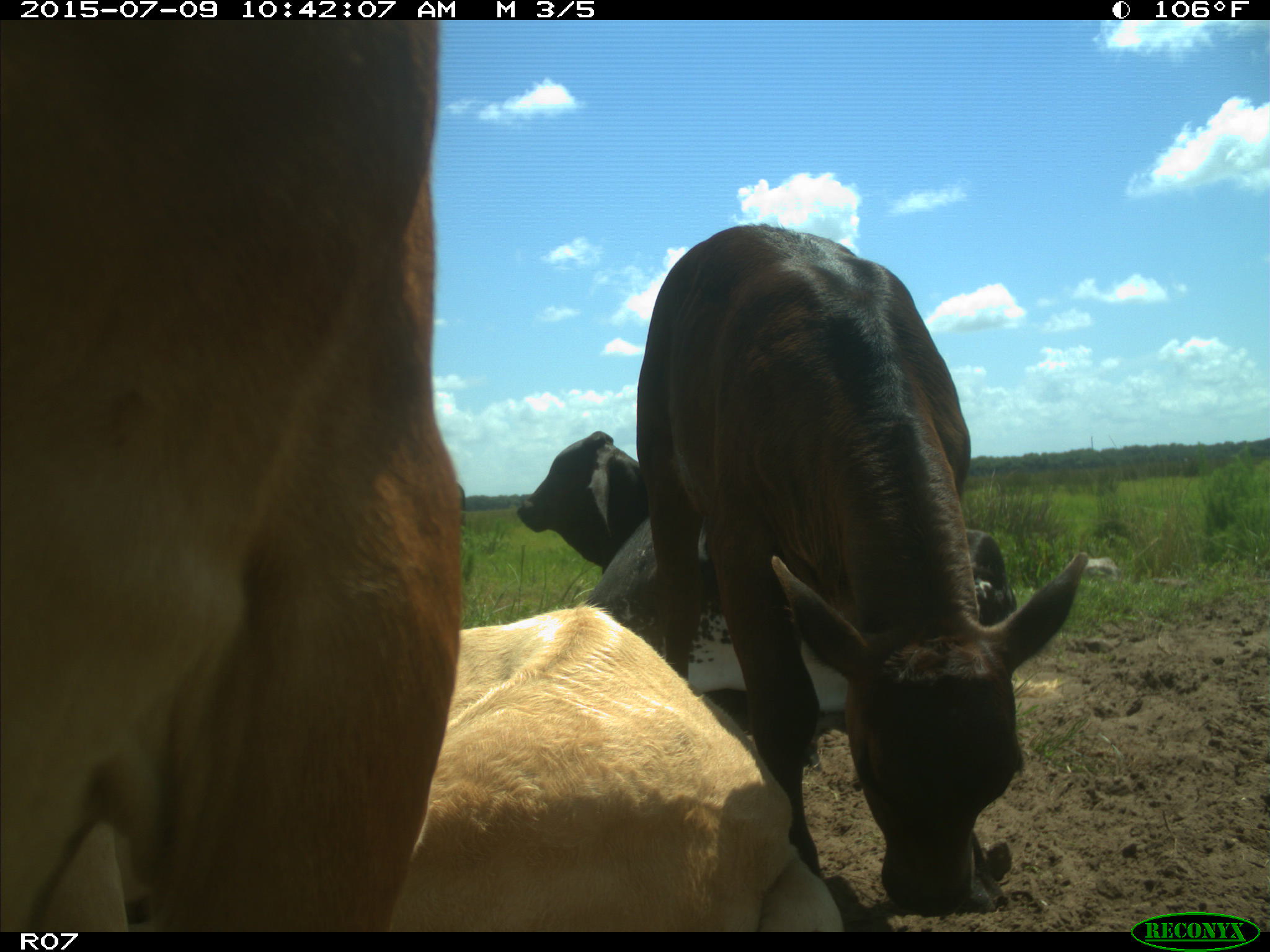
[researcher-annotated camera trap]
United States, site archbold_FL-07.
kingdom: Animalia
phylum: Chordata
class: Mammalia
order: Artiodactyla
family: Bovidae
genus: Bos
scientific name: Bos taurus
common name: domestic cow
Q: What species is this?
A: Bos taurus (domestic cow).